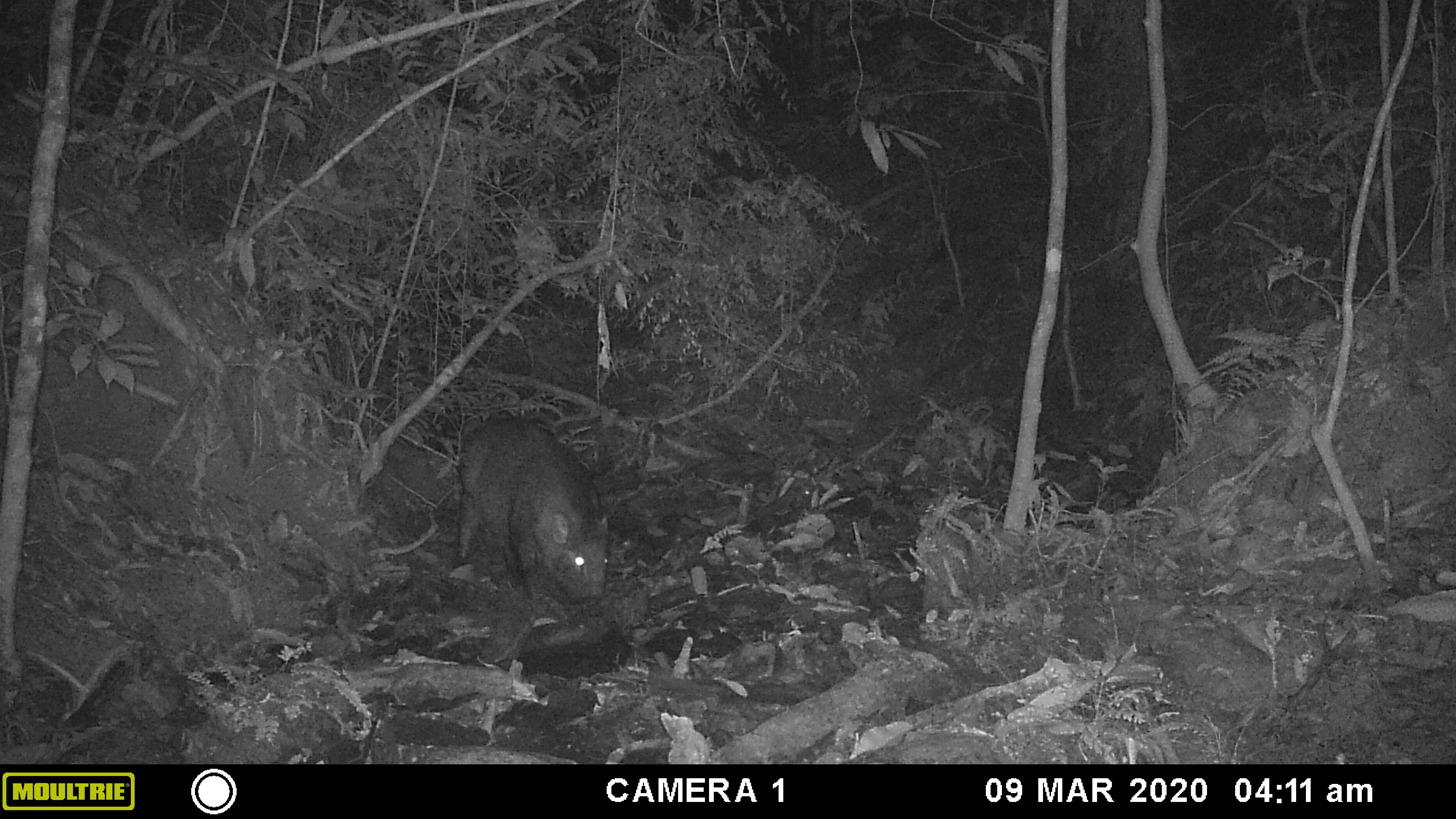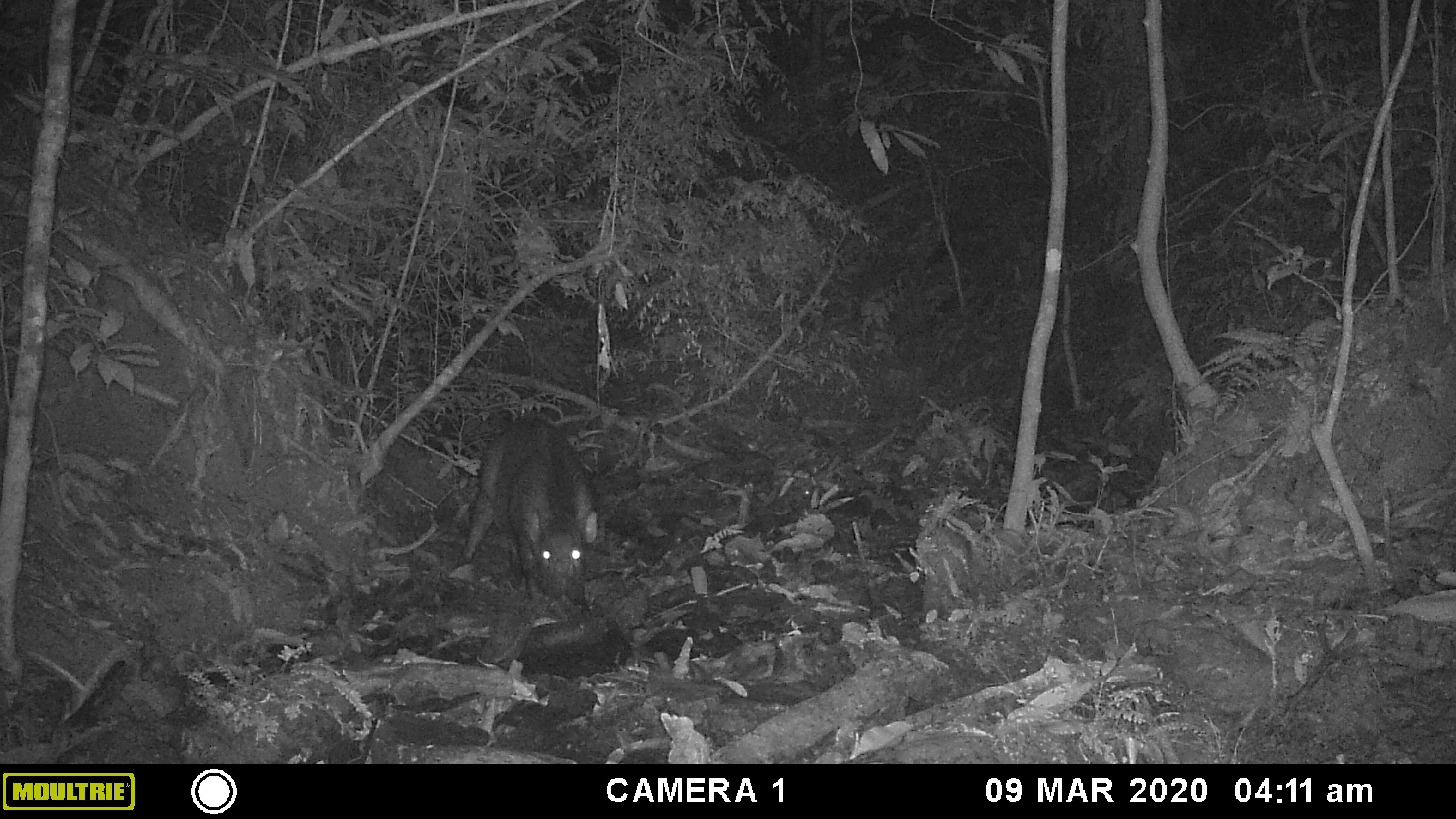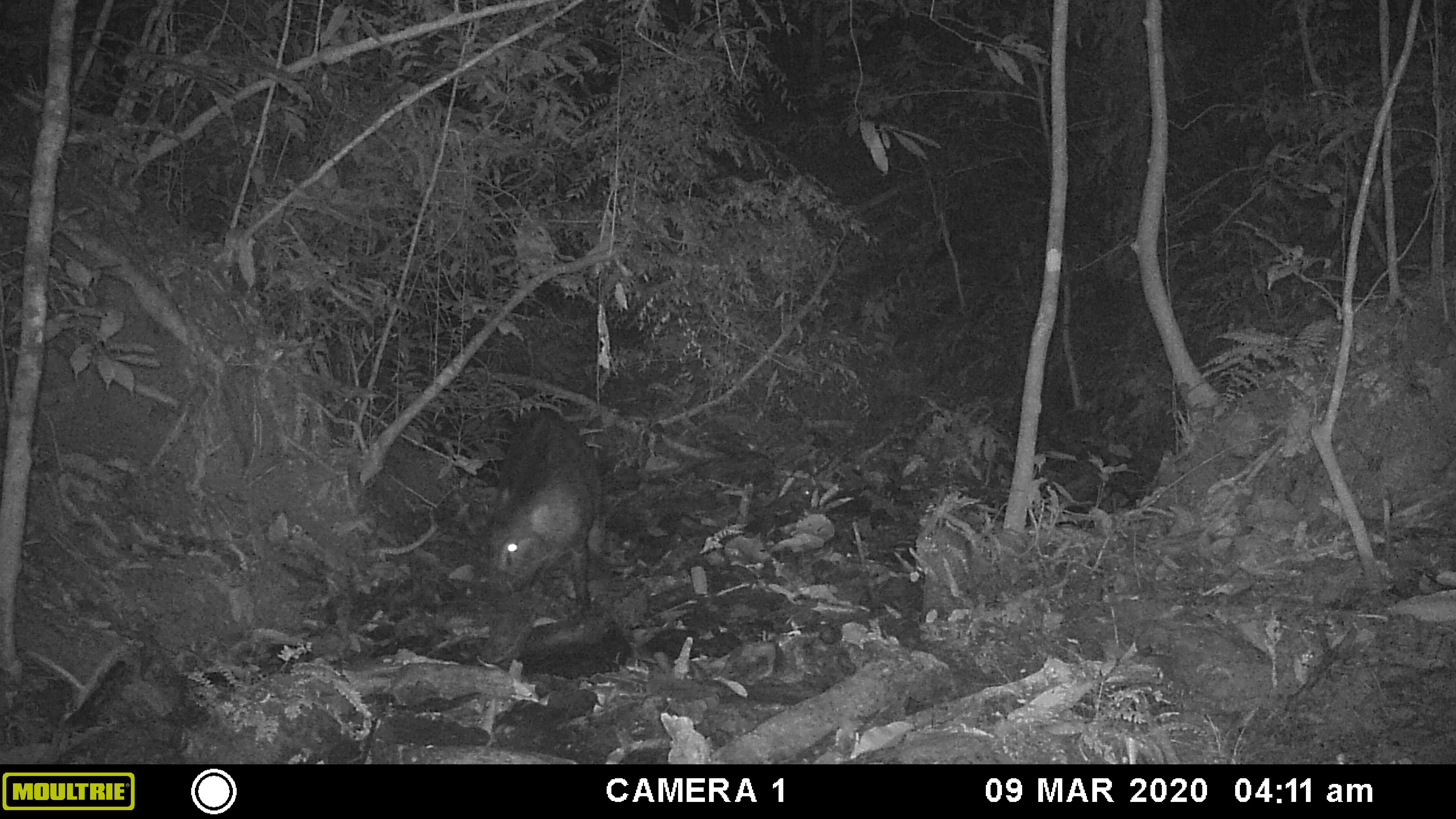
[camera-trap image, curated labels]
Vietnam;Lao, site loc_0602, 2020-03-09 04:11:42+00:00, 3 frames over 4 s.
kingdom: Animalia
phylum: Chordata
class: Mammalia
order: Artiodactyla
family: Suidae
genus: Sus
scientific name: Sus scrofa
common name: eurasian wild pig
Eurasian wild pig (Sus scrofa). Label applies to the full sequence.